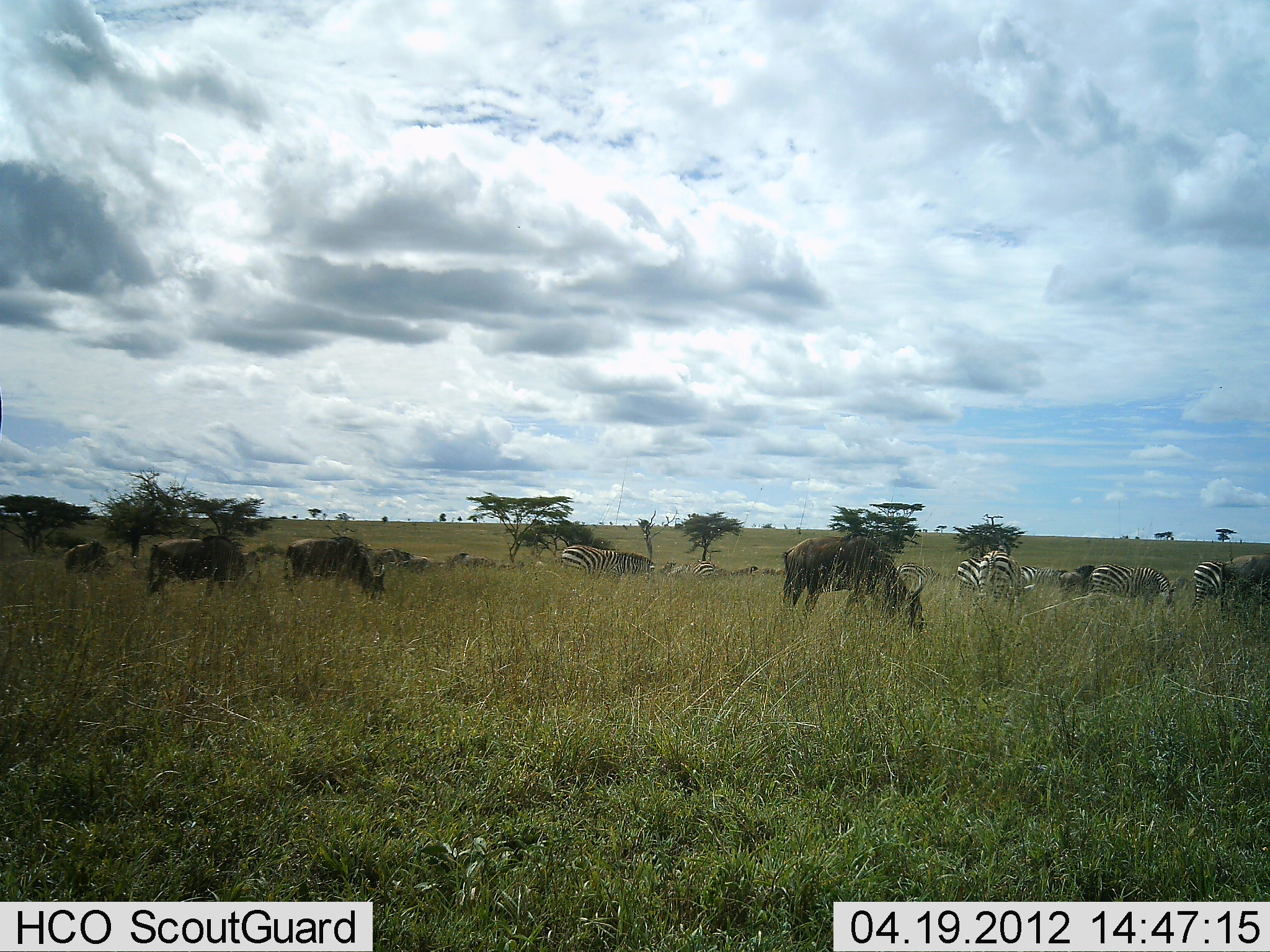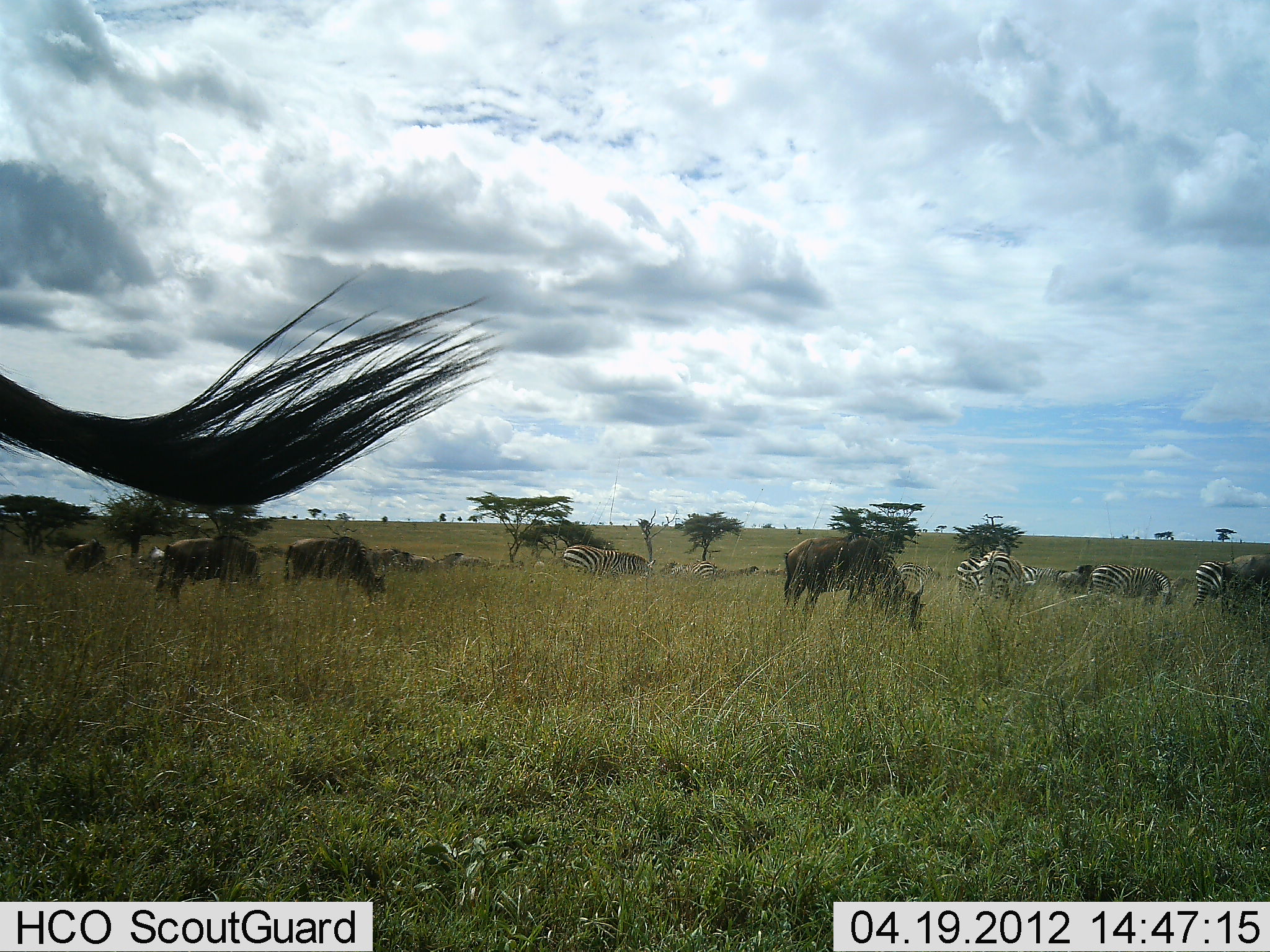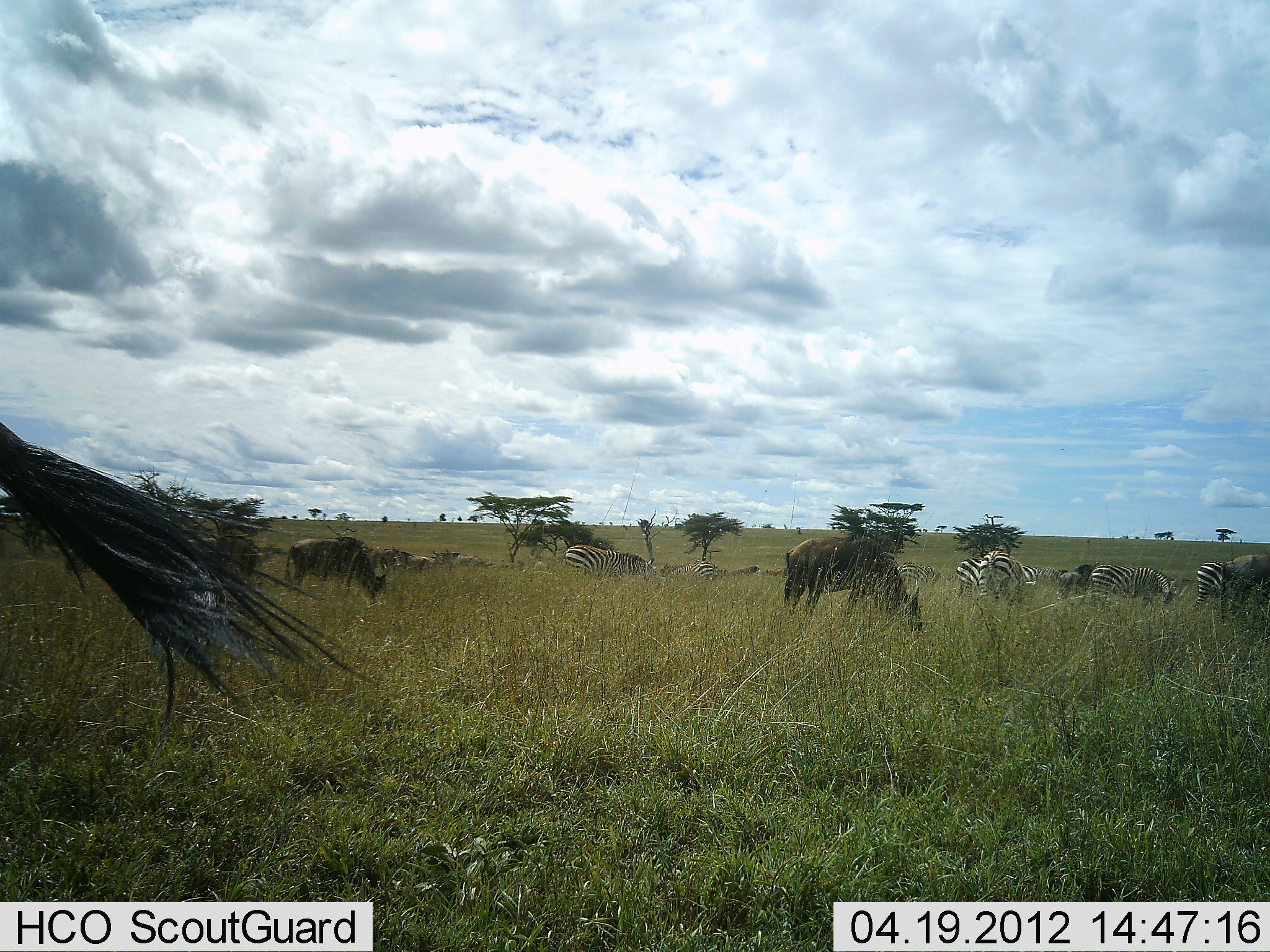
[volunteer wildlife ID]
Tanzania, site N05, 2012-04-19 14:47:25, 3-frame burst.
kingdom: Animalia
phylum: Chordata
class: Mammalia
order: Artiodactyla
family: Bovidae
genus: Connochaetes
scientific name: Connochaetes taurinus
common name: blue wildebeest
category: wildebeest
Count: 10.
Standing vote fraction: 29%.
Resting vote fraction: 0%.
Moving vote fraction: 24%.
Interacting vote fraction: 0%.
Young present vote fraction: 0%.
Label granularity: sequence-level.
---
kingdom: Animalia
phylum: Chordata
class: Mammalia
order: Perissodactyla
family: Equidae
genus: Equus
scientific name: Equus quagga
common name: plains zebra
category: zebra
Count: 9.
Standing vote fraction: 26%.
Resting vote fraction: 4%.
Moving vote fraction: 17%.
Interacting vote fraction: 9%.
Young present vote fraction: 4%.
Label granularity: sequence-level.